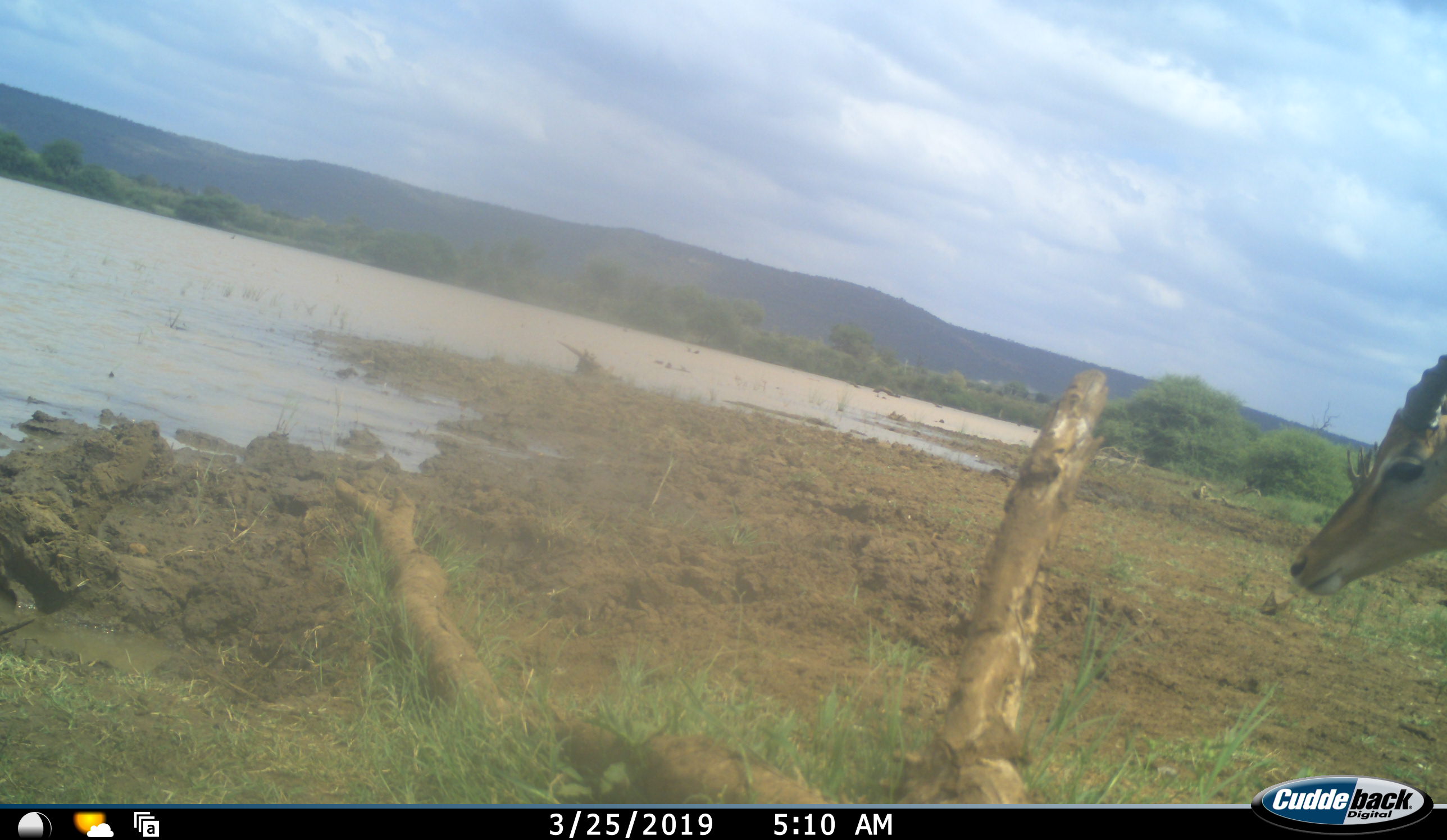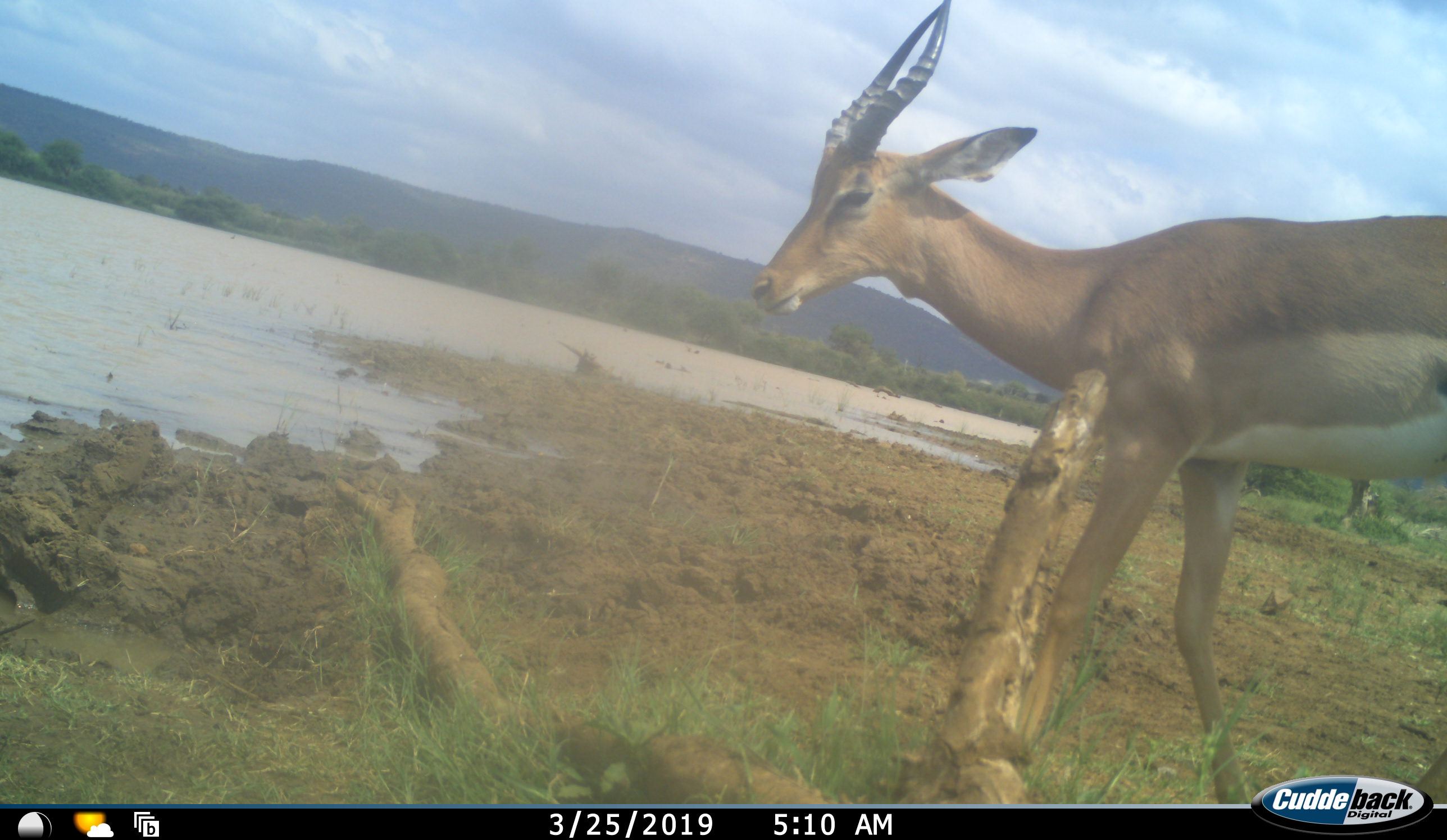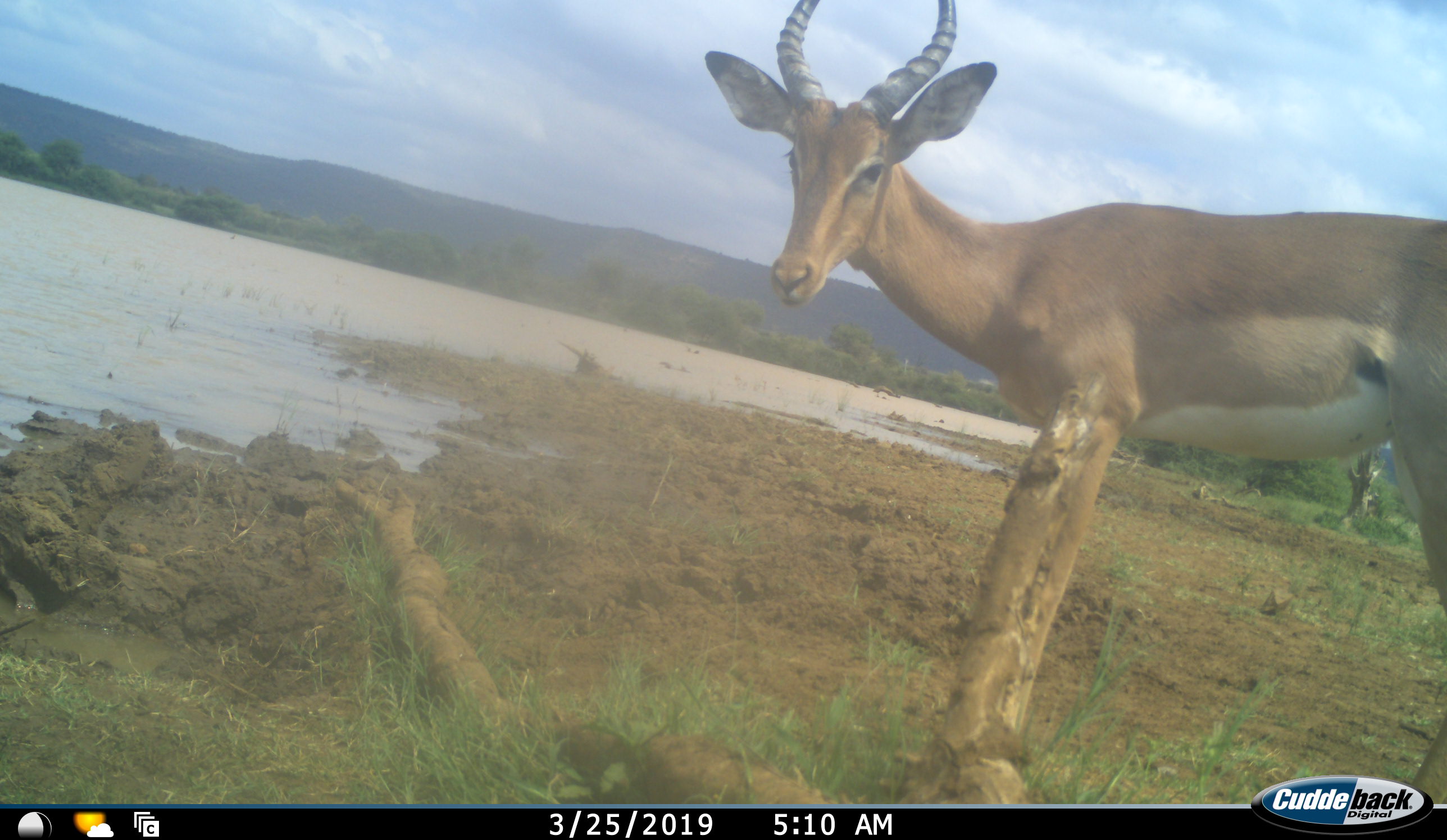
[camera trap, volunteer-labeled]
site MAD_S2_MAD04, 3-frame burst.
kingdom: Animalia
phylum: Chordata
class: Mammalia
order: Artiodactyla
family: Bovidae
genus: Aepyceros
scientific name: Aepyceros melampus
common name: impala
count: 1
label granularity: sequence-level